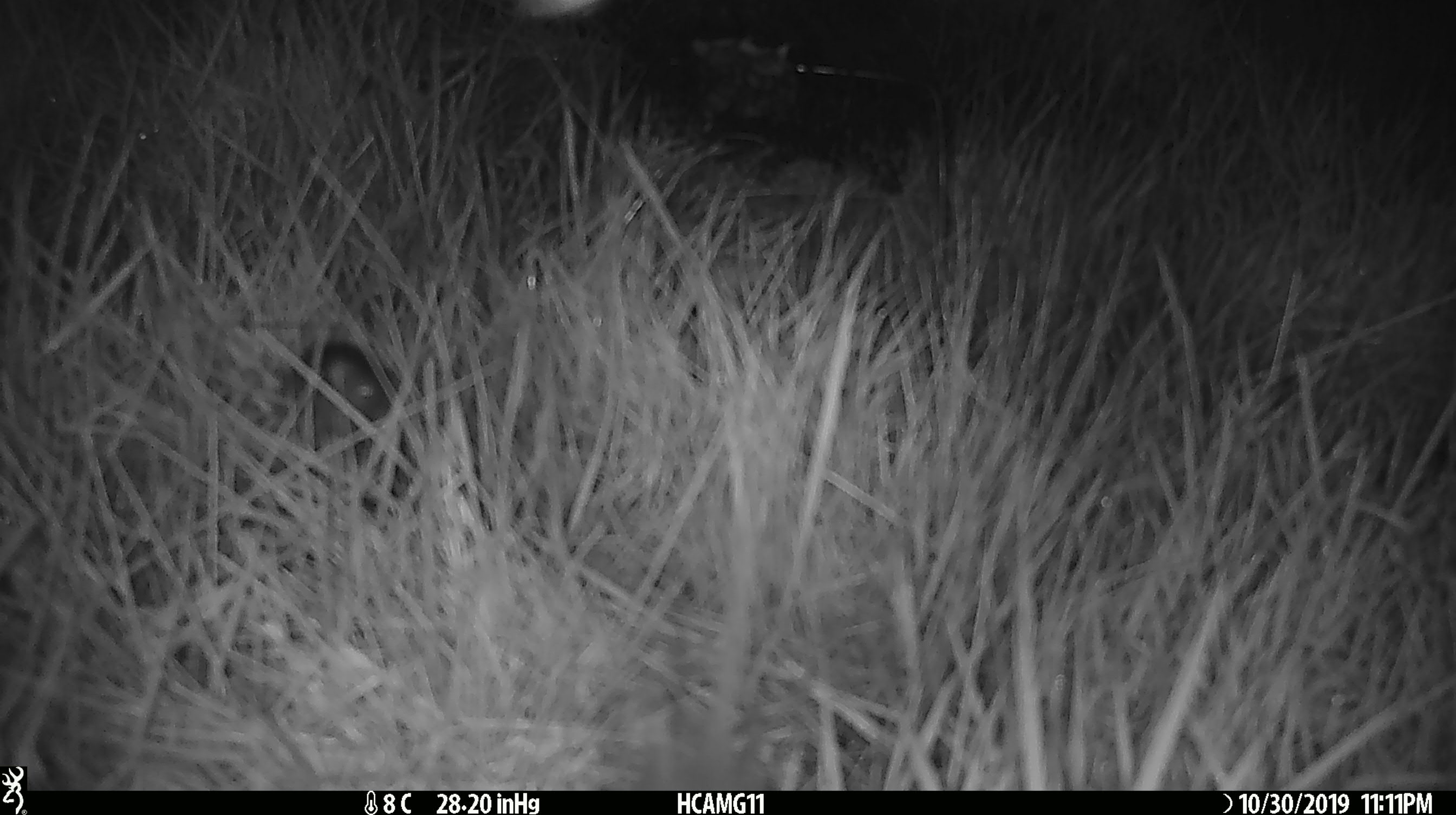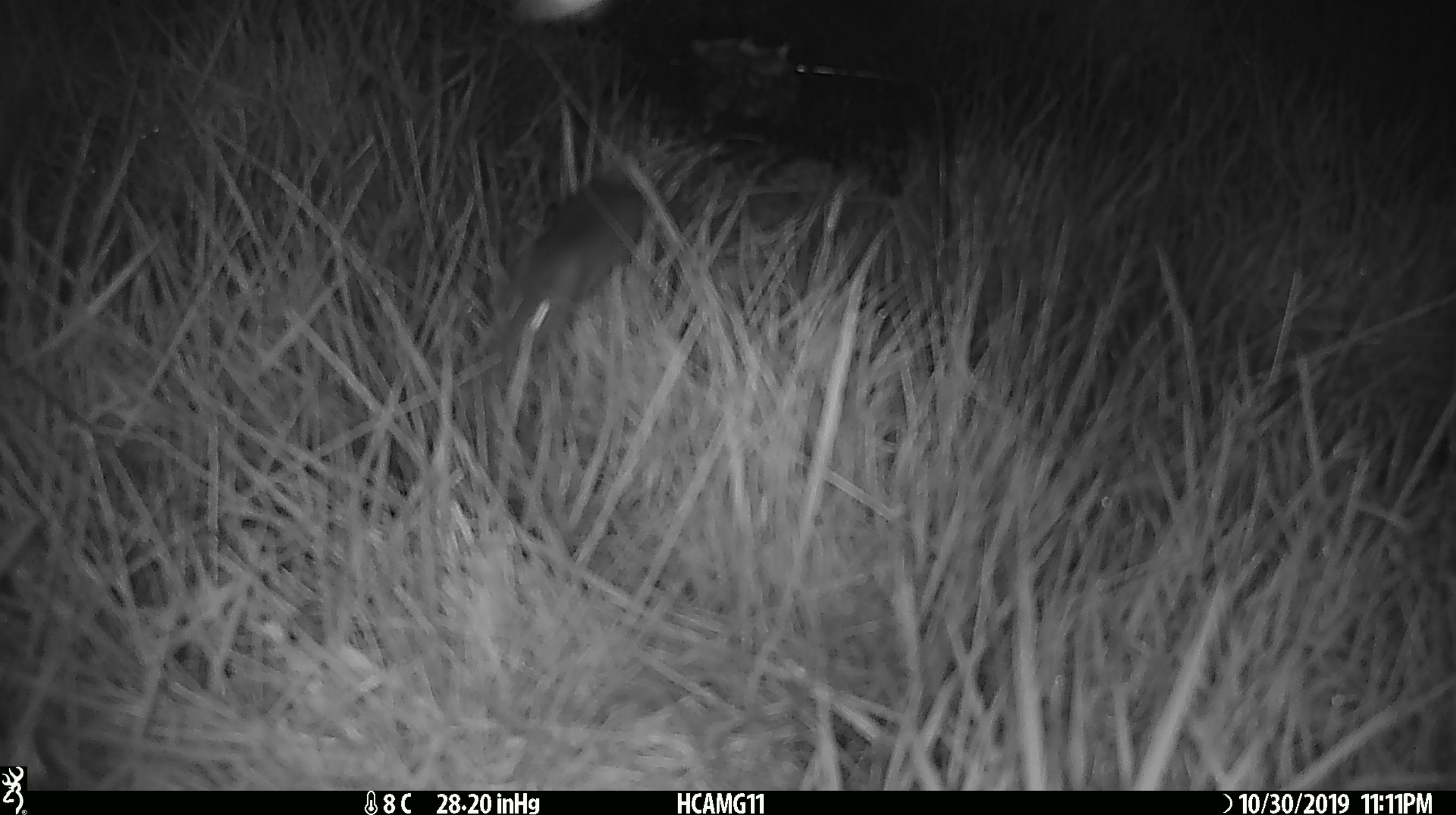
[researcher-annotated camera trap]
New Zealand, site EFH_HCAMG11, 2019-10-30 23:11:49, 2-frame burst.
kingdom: Animalia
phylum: Chordata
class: Mammalia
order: Rodentia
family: Muridae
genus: Mus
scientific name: Mus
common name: mouse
Mouse (Mus).